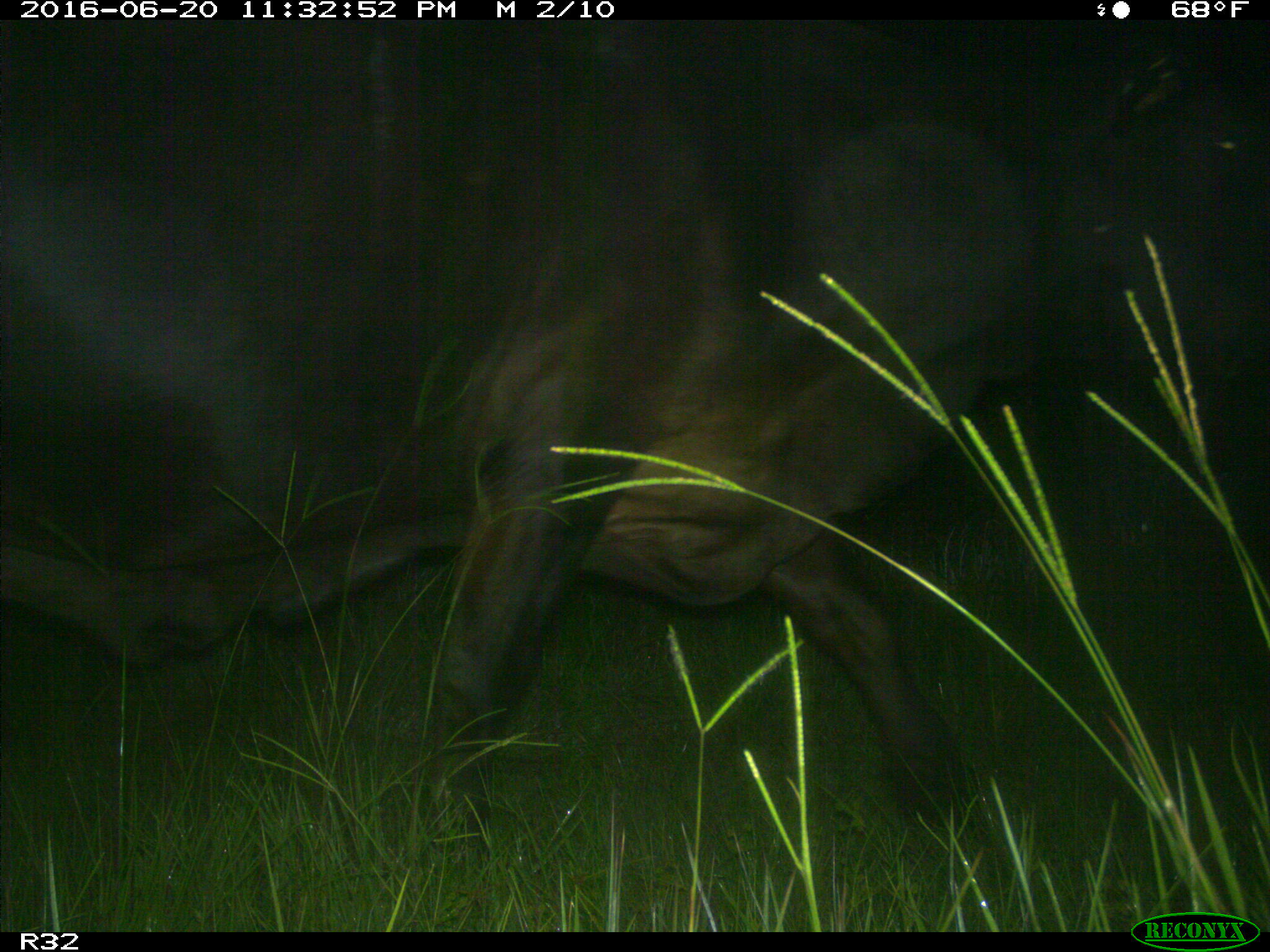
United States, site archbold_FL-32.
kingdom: Animalia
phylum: Chordata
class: Mammalia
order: Artiodactyla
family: Bovidae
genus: Bos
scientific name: Bos taurus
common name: domestic cow